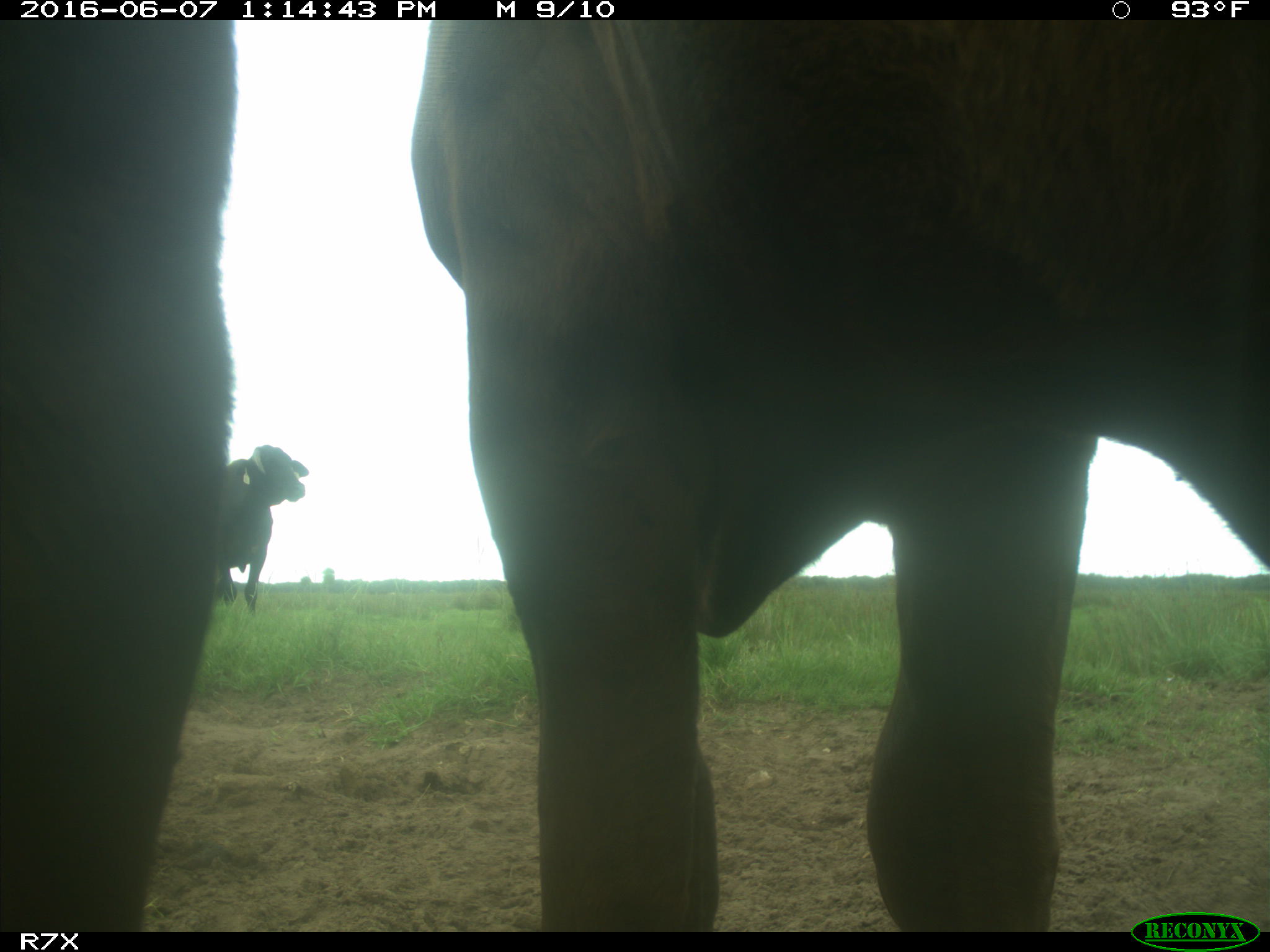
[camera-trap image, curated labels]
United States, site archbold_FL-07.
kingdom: Animalia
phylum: Chordata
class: Mammalia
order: Artiodactyla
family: Bovidae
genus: Bos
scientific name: Bos taurus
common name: domestic cow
Bos taurus (domestic cow).